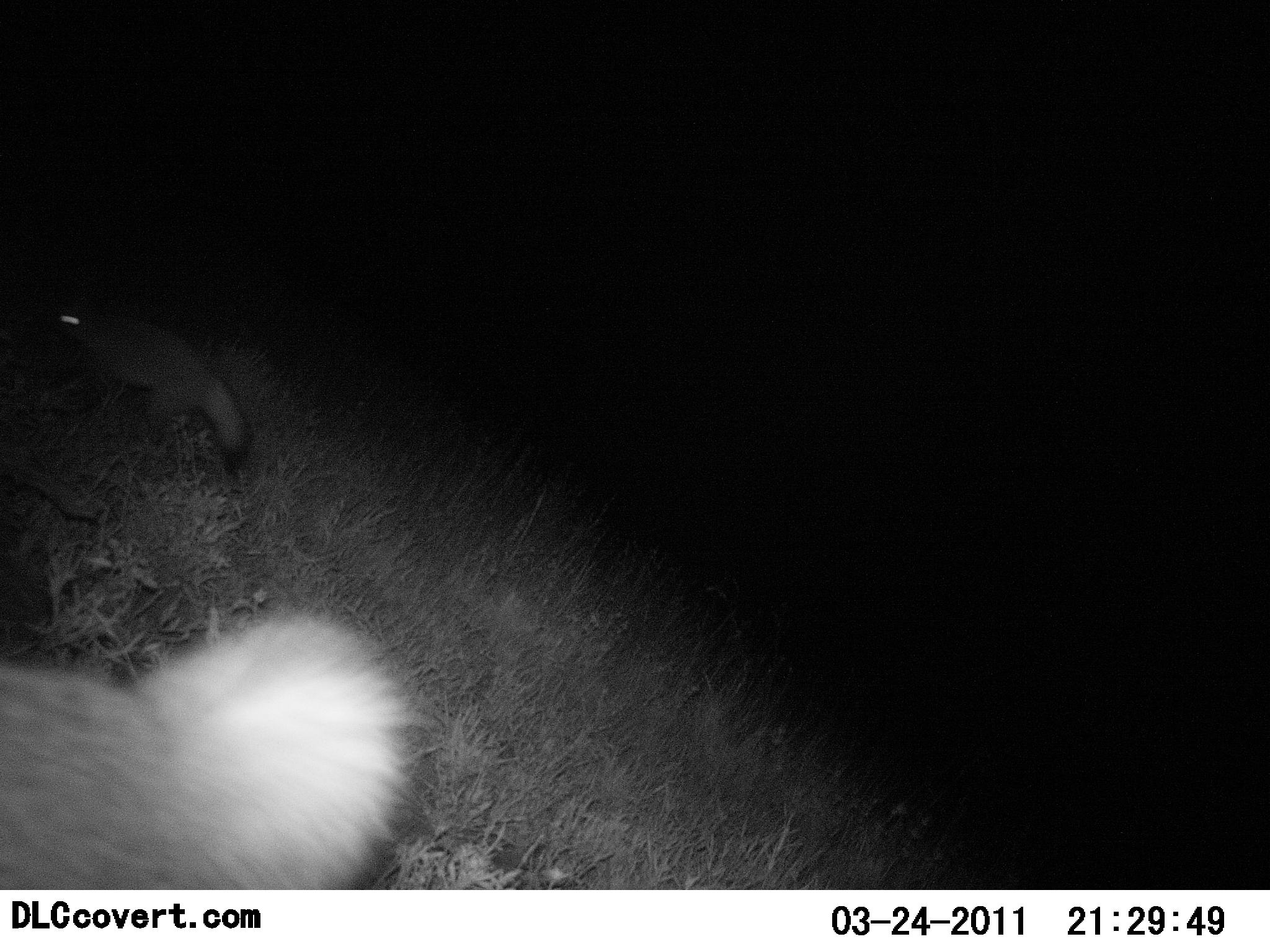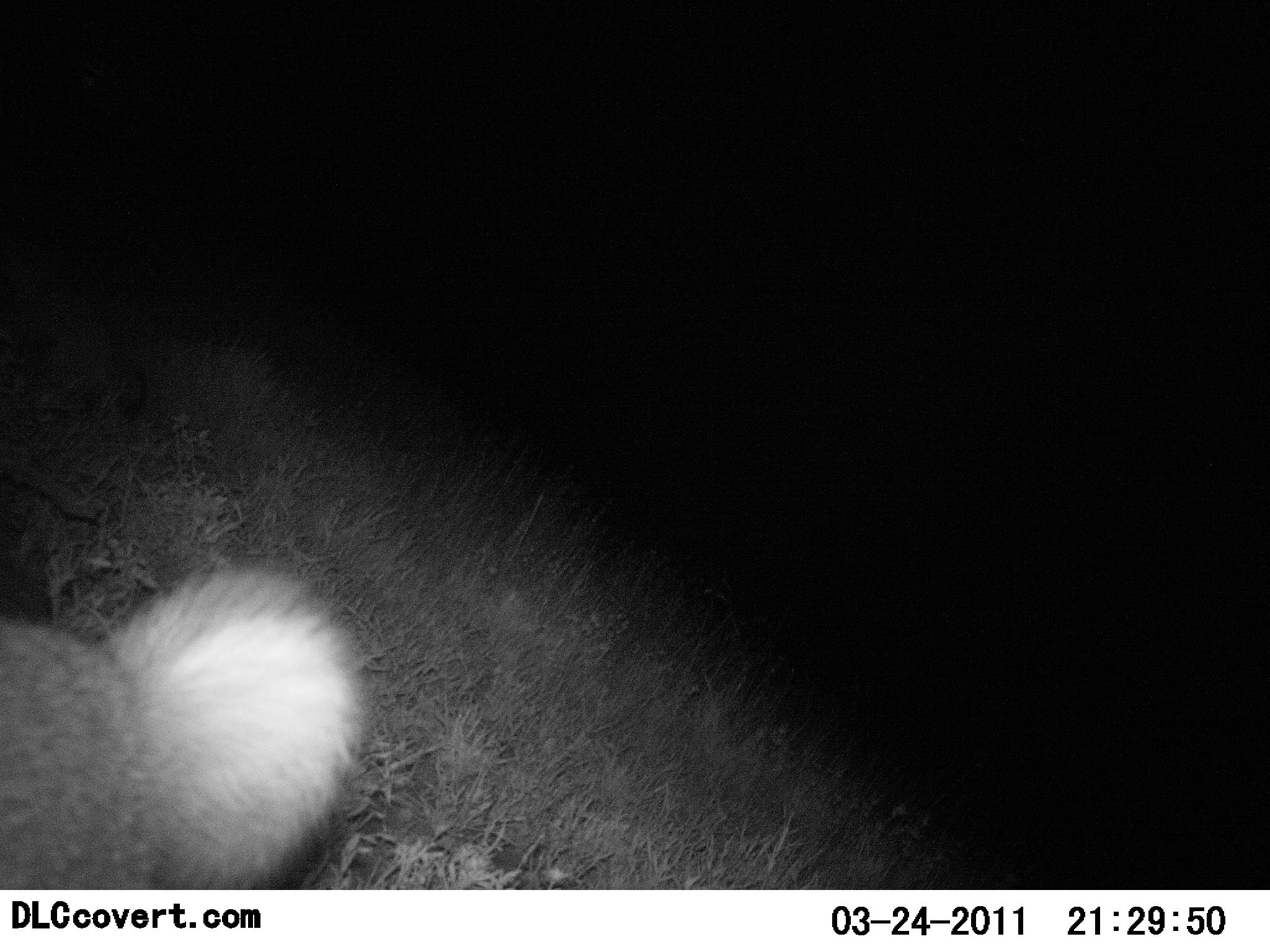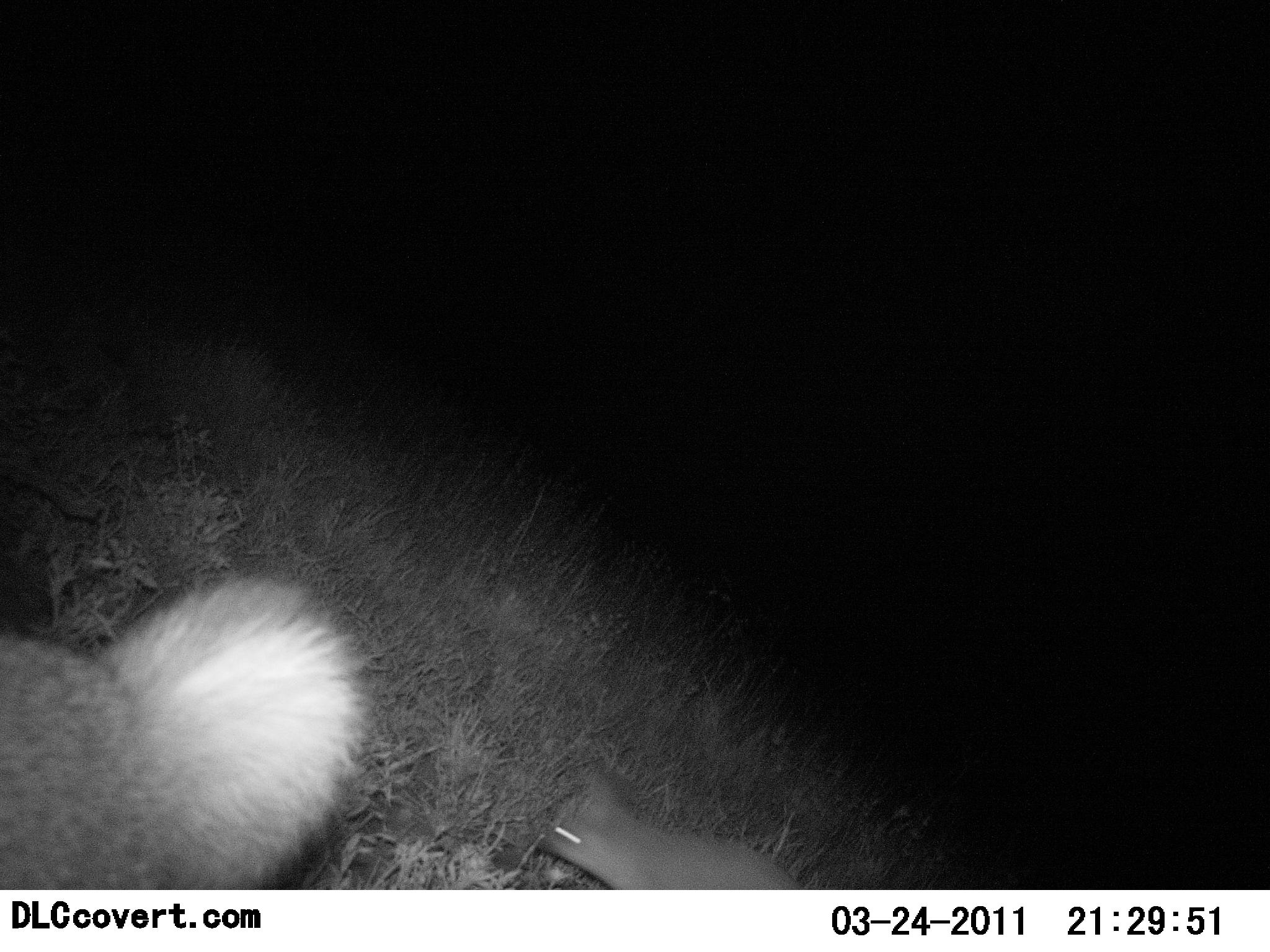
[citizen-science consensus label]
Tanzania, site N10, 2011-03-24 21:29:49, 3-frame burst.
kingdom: Animalia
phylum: Chordata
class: Mammalia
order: Carnivora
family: Canidae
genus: Otocyon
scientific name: Otocyon megalotis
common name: bat-eared fox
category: batearedfox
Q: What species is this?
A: Batearedfox (bat-eared fox) (Otocyon megalotis).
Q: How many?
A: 2.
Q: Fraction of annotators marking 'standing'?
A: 17%.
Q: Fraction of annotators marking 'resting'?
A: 0%.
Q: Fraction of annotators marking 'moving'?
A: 100%.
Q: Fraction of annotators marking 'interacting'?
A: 0%.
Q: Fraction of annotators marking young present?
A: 0%.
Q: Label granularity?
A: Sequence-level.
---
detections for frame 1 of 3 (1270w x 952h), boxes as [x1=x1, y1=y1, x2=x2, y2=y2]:
animal: [x1=1, y1=609, x2=417, y2=889]; [x1=0, y1=288, x2=258, y2=474]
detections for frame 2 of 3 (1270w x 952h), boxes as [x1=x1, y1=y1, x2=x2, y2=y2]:
animal: [x1=0, y1=554, x2=378, y2=891]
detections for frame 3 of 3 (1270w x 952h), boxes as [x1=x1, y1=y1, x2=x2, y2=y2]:
animal: [x1=0, y1=572, x2=383, y2=890]; [x1=533, y1=764, x2=800, y2=891]